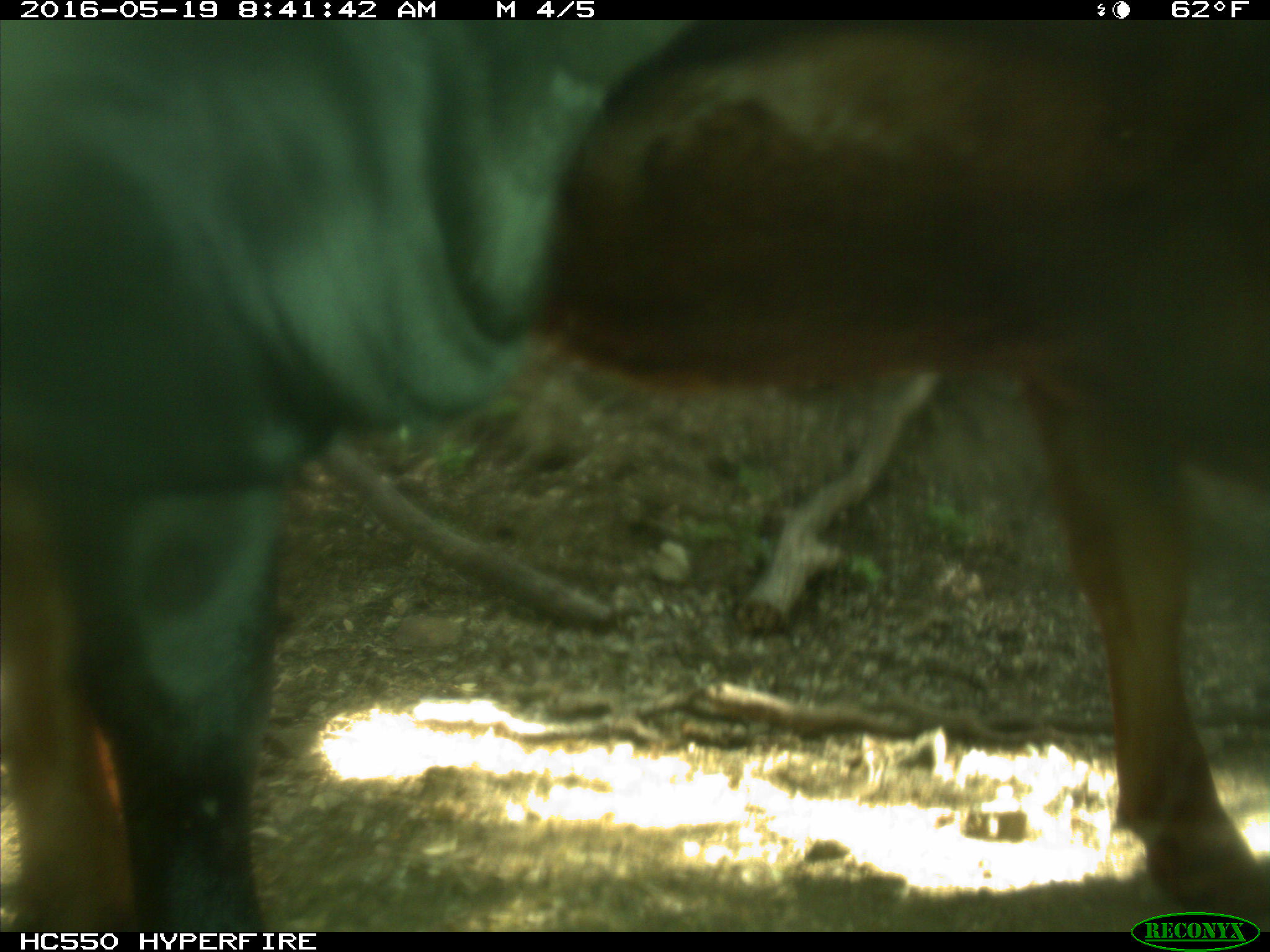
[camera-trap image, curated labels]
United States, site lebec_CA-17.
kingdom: Animalia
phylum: Chordata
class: Mammalia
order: Artiodactyla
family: Bovidae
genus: Bos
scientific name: Bos taurus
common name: domestic cow